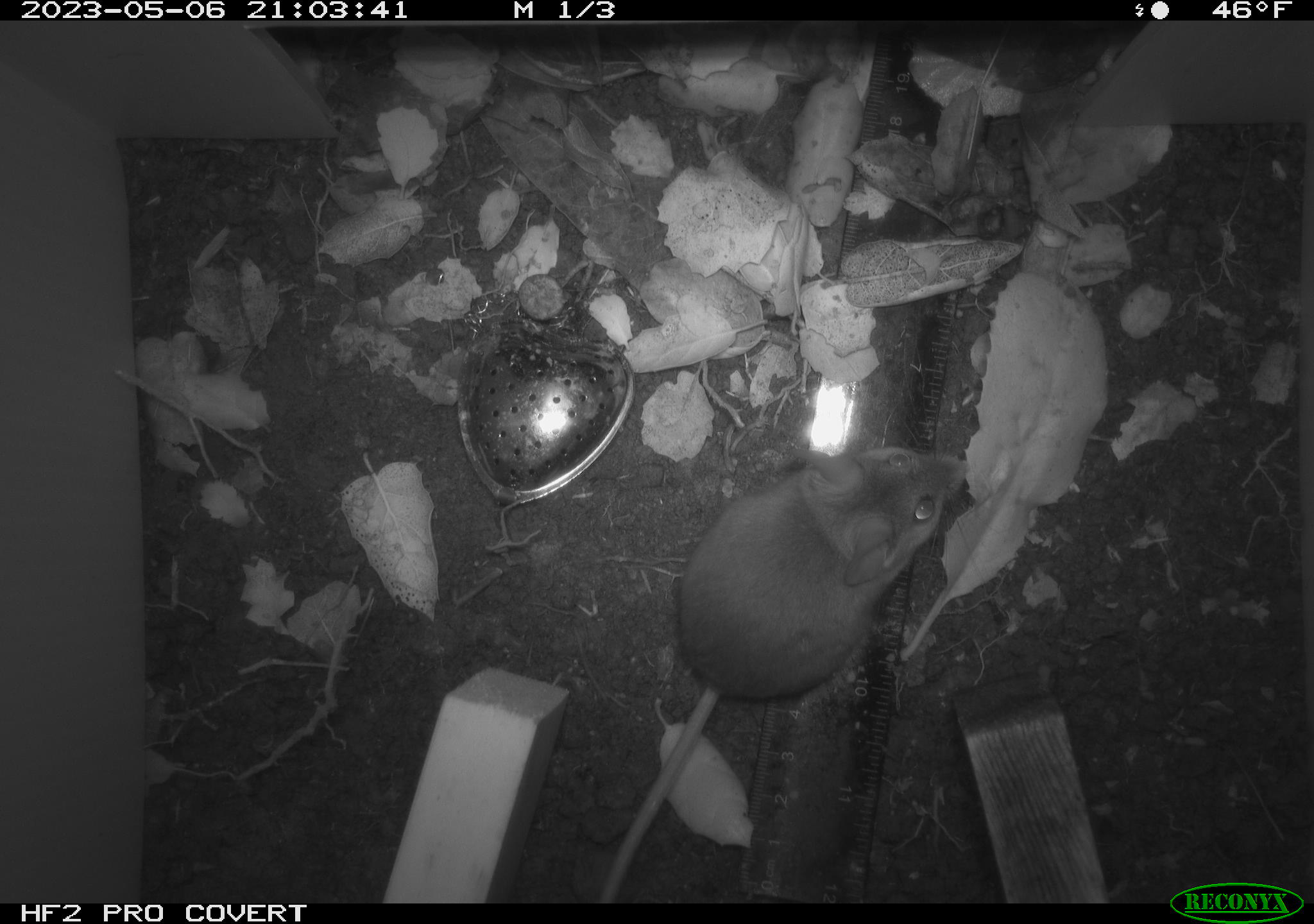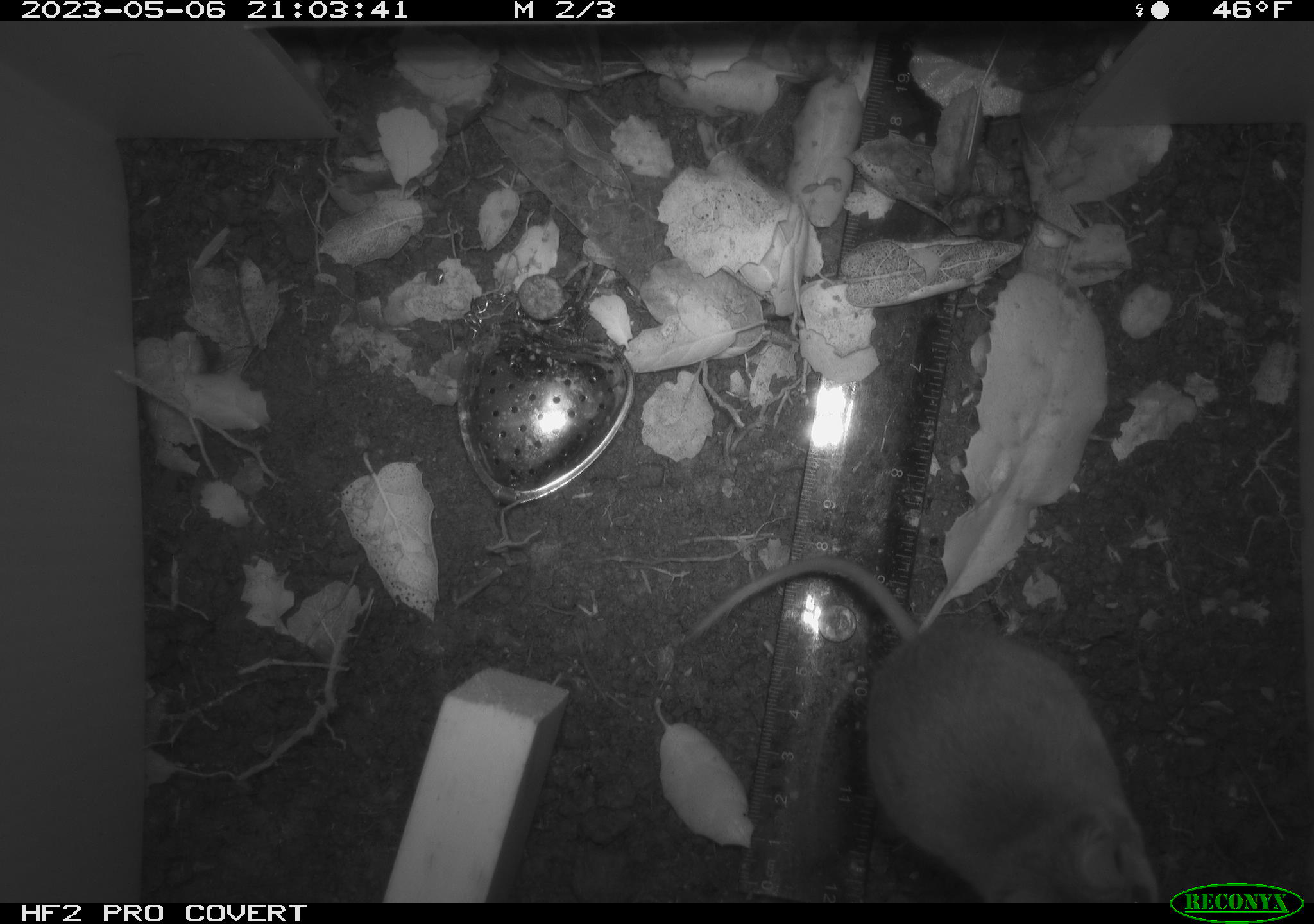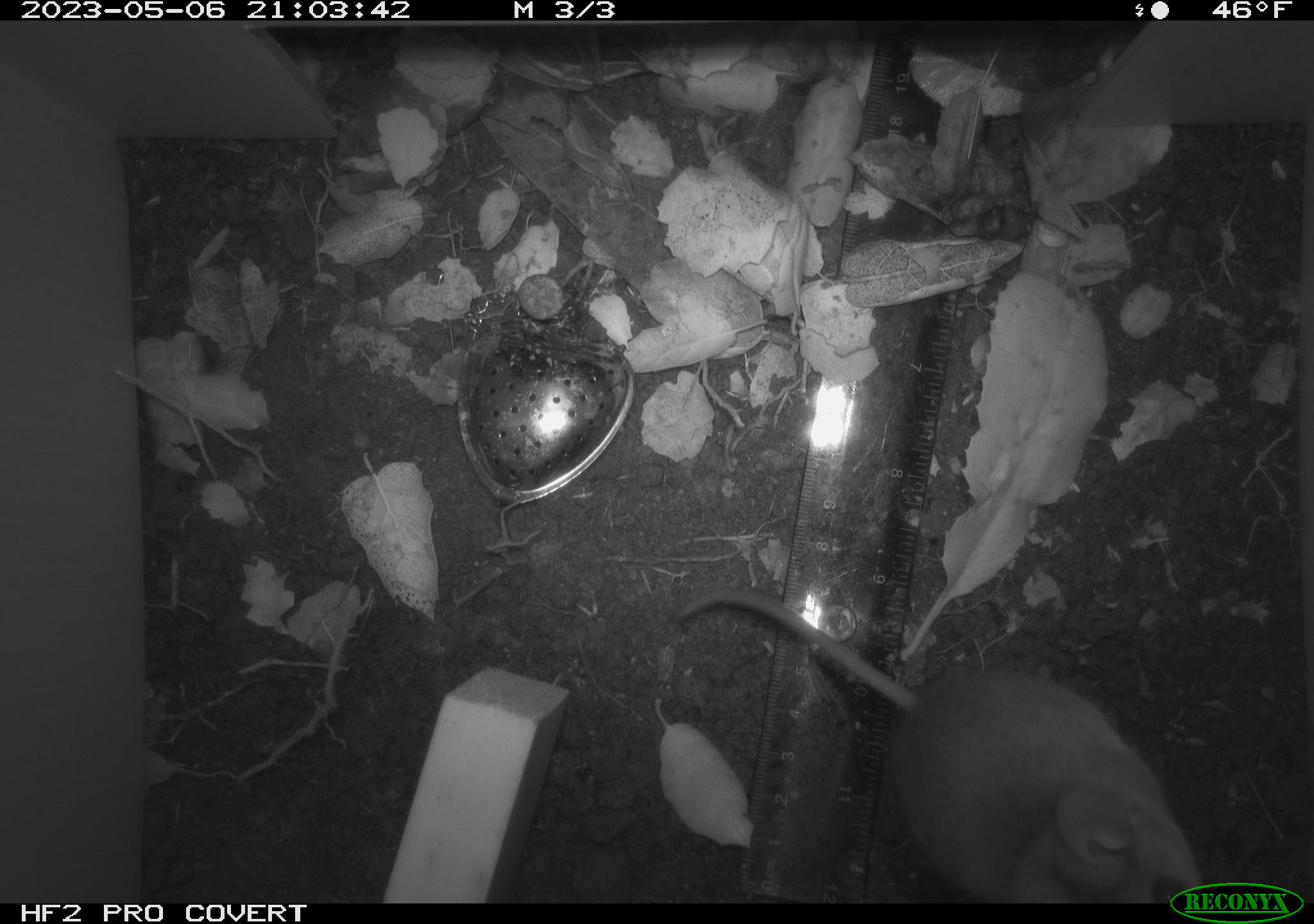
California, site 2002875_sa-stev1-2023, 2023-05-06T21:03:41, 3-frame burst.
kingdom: Animalia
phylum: Chordata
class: Mammalia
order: Rodentia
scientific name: Rodentia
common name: mouse species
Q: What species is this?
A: Mouse species (Rodentia).